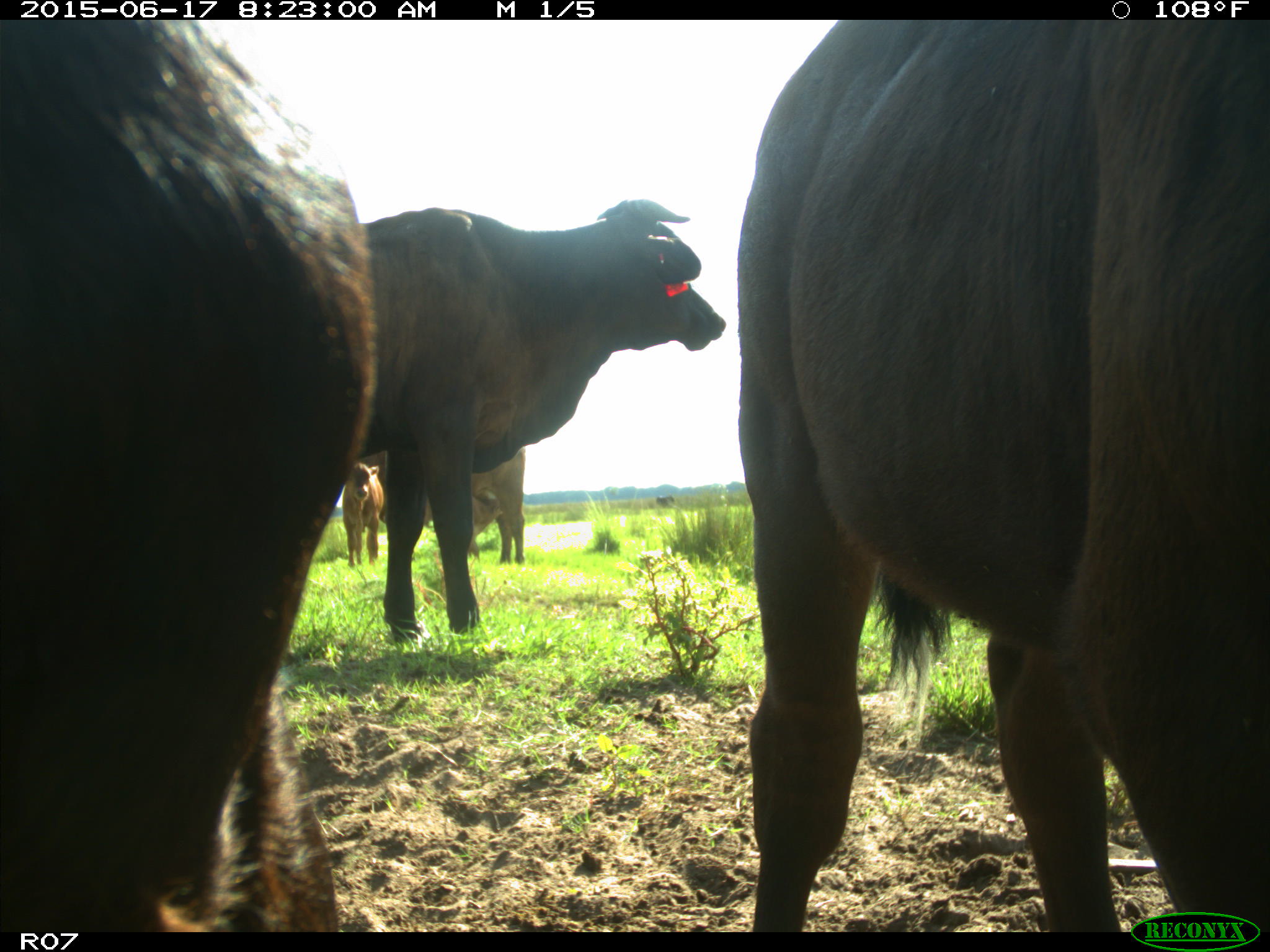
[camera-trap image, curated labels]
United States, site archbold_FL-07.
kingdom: Animalia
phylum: Chordata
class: Mammalia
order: Artiodactyla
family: Bovidae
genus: Bos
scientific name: Bos taurus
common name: domestic cow